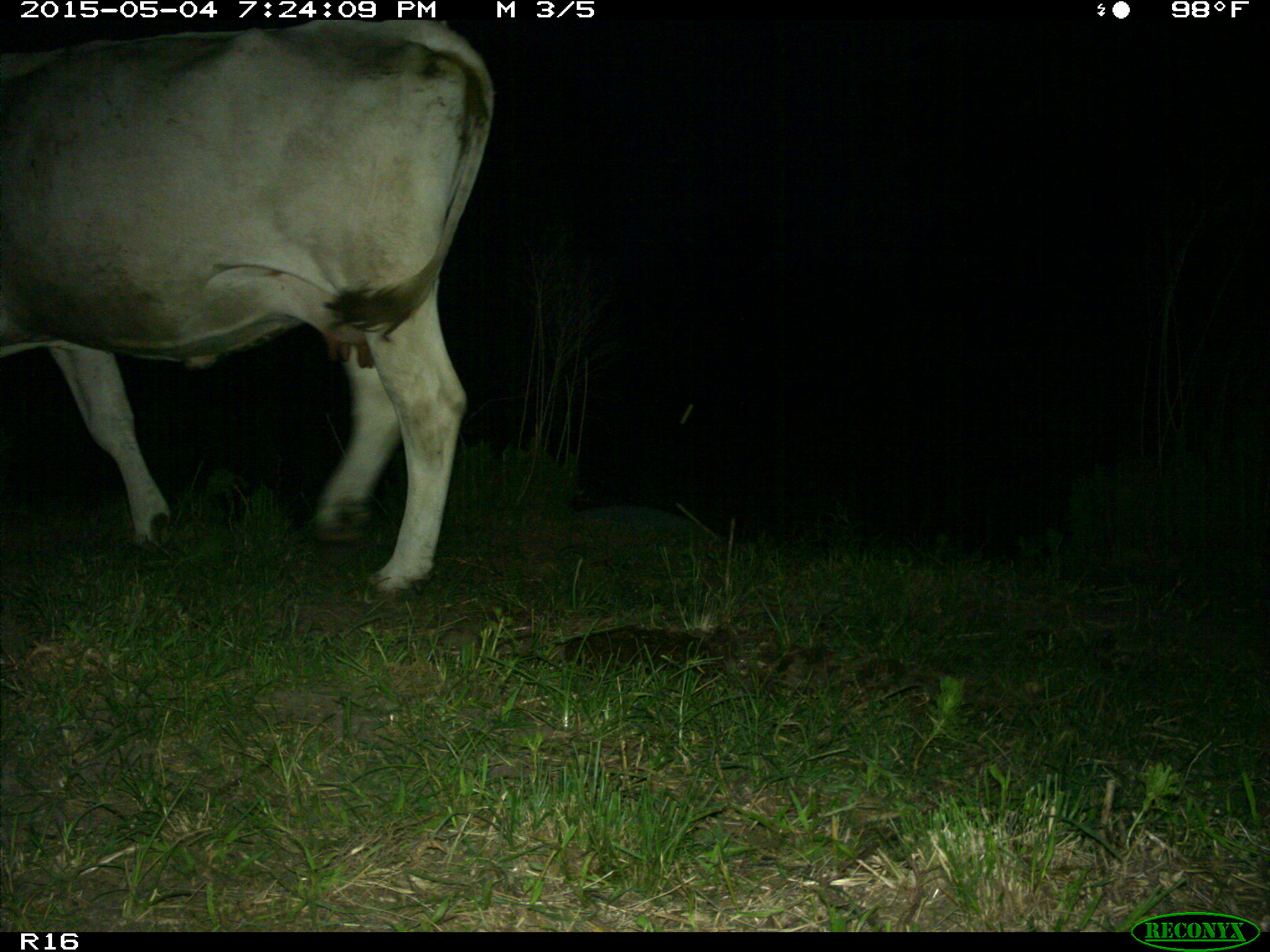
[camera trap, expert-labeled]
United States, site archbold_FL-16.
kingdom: Animalia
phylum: Chordata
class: Mammalia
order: Artiodactyla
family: Bovidae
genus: Bos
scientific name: Bos taurus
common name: domestic cow